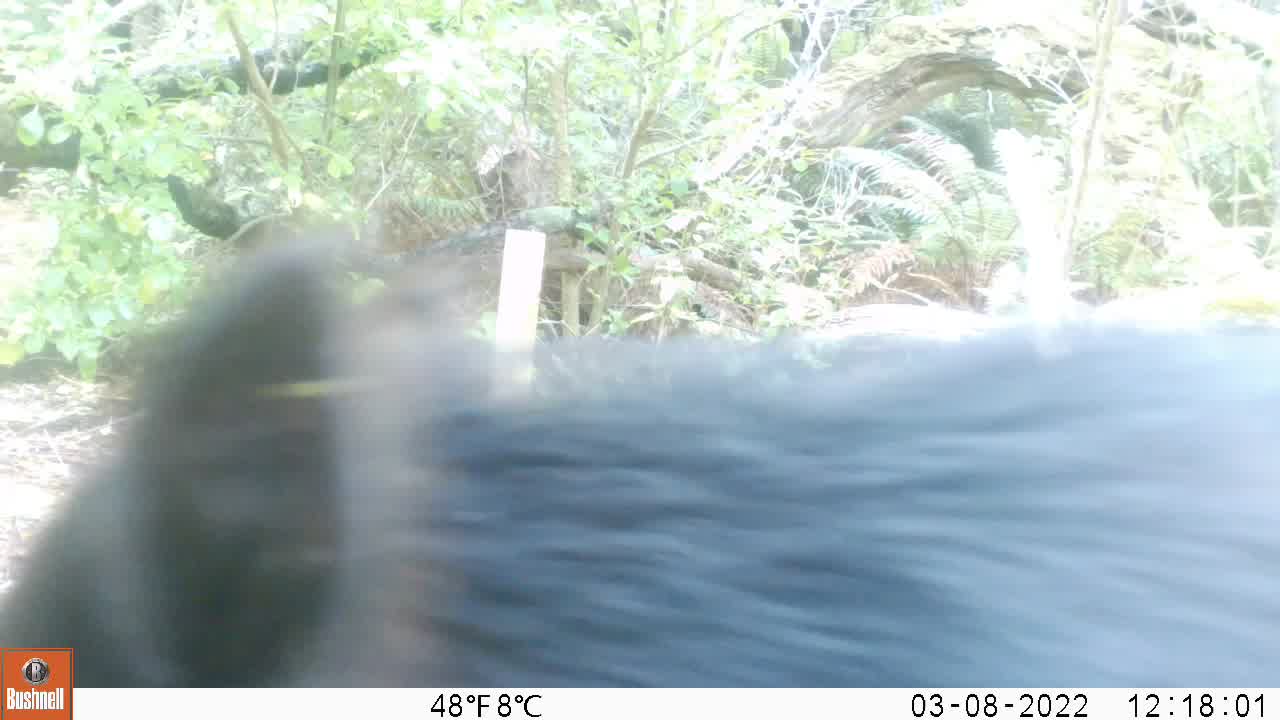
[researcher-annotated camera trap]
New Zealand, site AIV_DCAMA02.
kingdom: Animalia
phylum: Chordata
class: Mammalia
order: Artiodactyla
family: Suidae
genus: Sus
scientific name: Sus scrofa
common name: pig